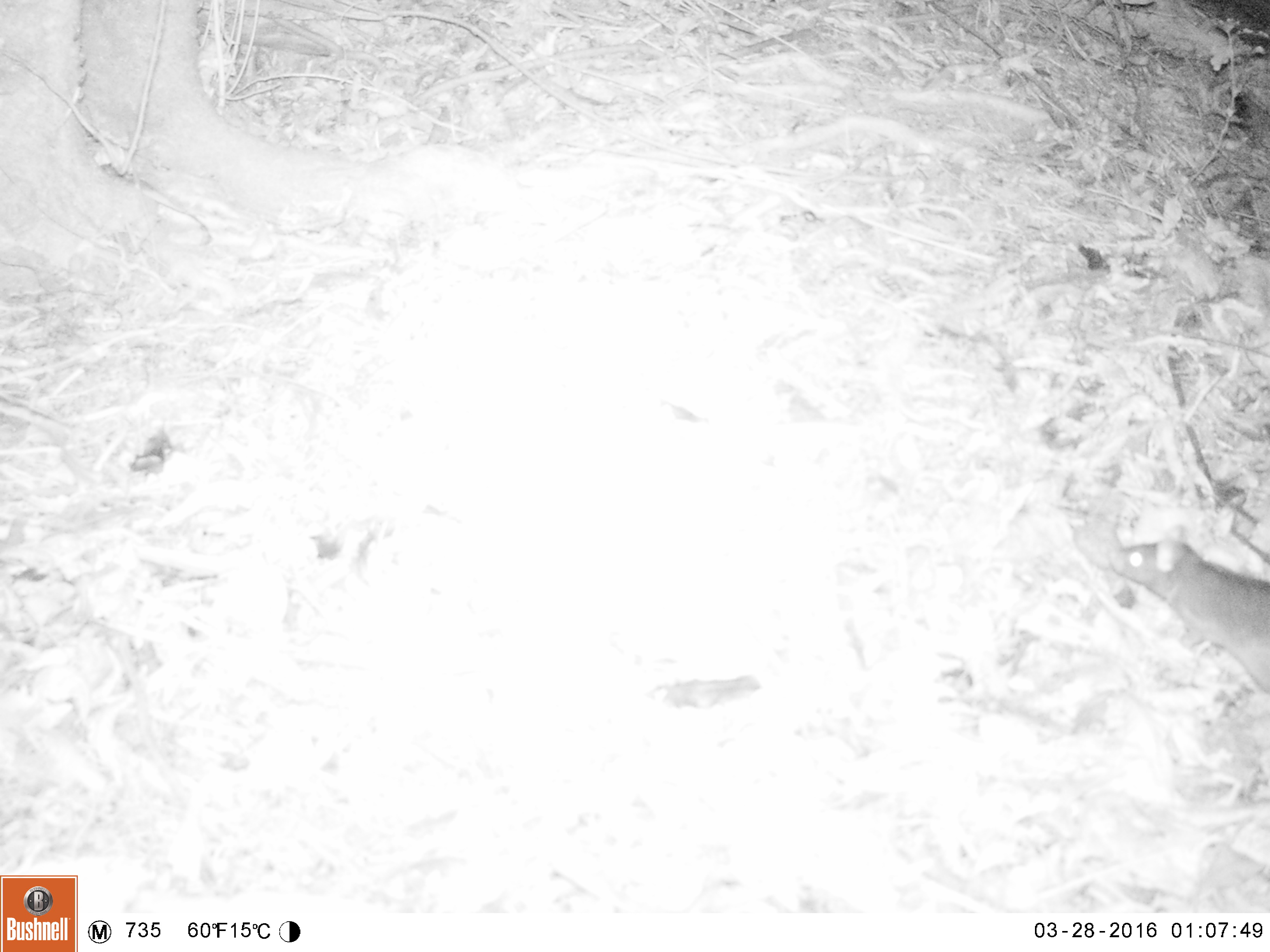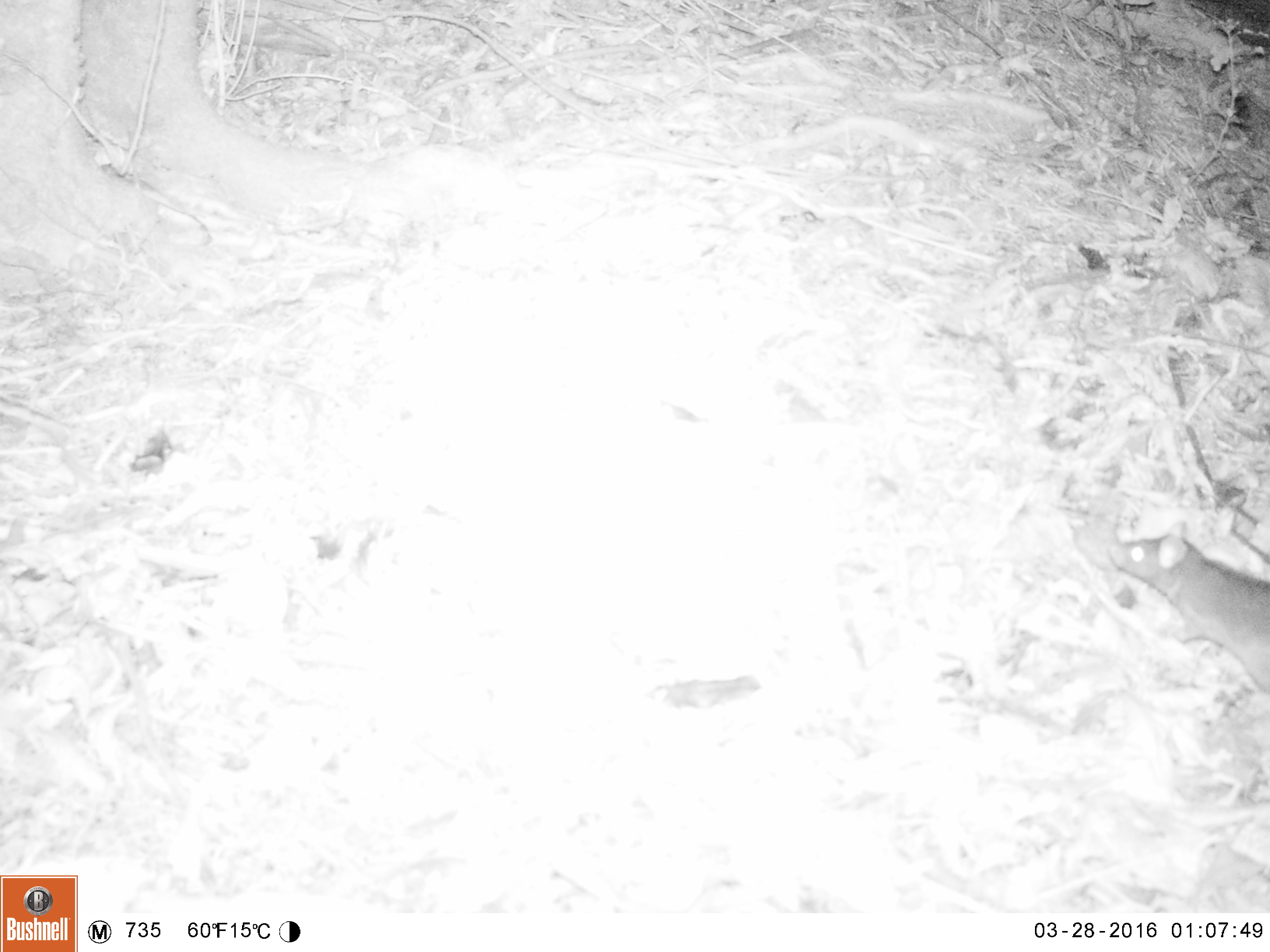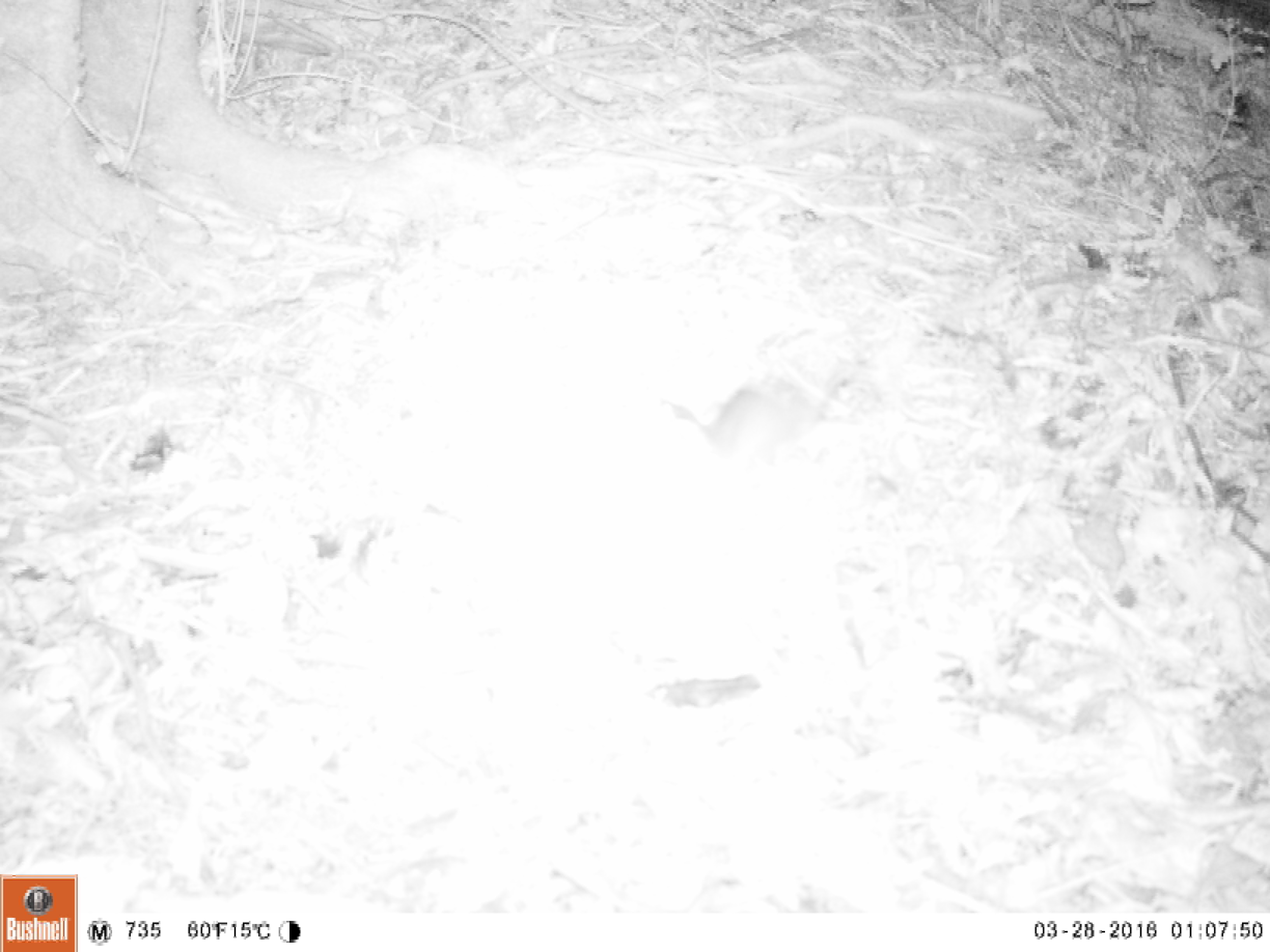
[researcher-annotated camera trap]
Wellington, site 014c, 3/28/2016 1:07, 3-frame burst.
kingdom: Animalia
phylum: Chordata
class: Mammalia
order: Rodentia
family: Muridae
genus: Rattus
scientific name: Rattus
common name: rat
Rat (Rattus).